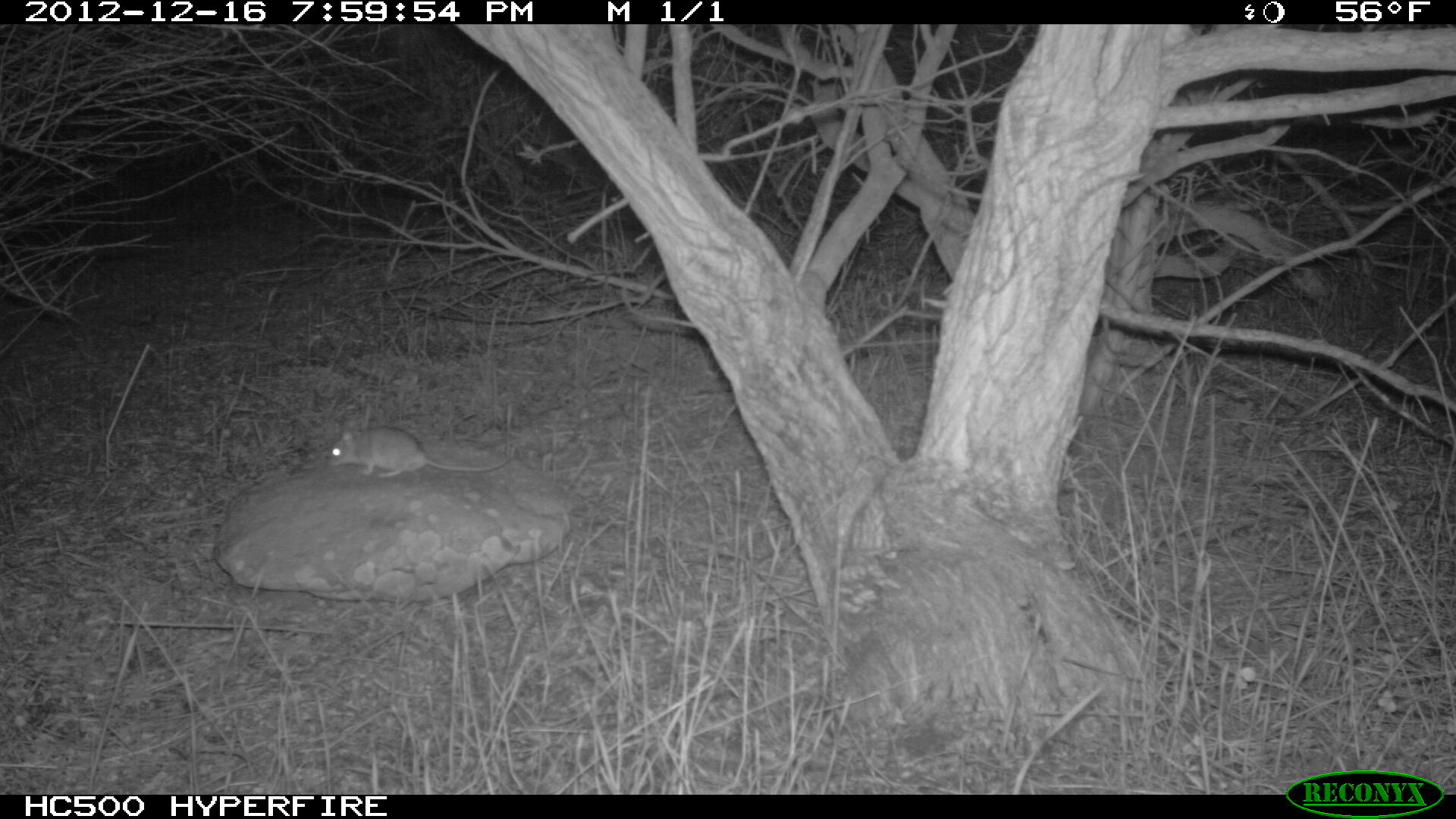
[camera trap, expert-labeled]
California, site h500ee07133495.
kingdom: Animalia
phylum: Chordata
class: Mammalia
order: Rodentia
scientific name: Rodentia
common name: rodent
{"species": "rodent (Rodentia)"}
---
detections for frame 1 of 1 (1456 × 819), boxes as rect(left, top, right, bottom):
rodent: rect(327, 426, 508, 477)